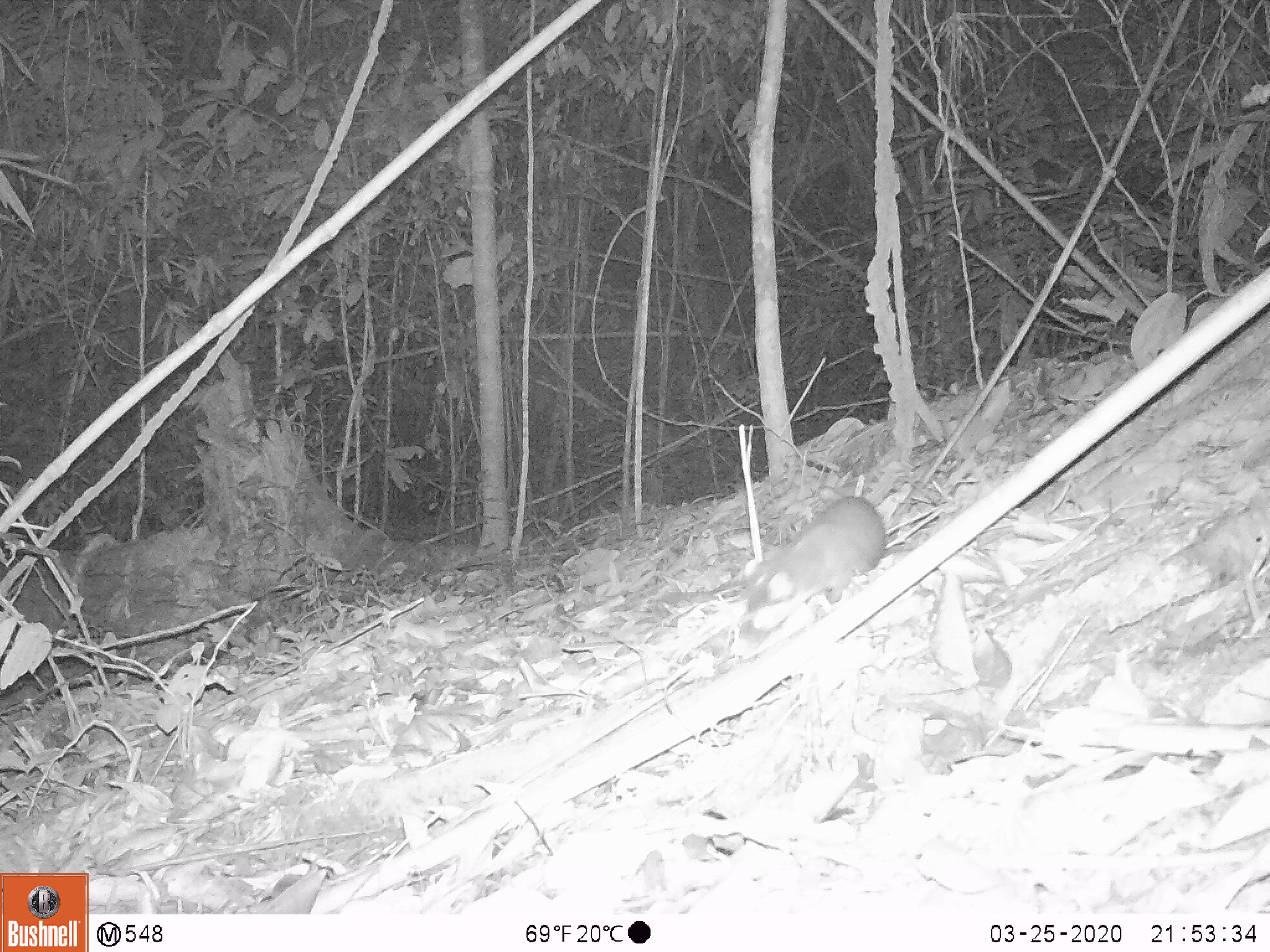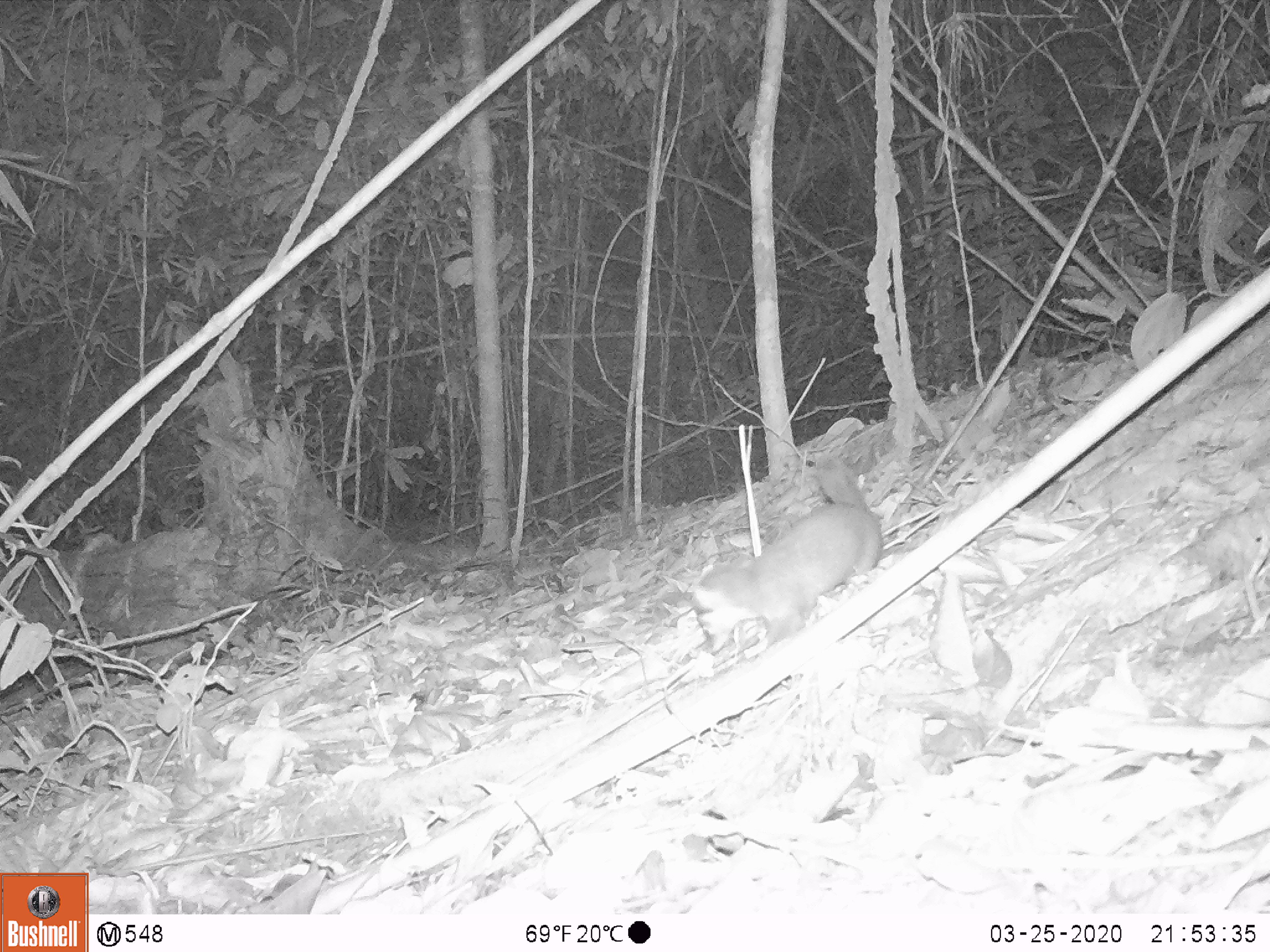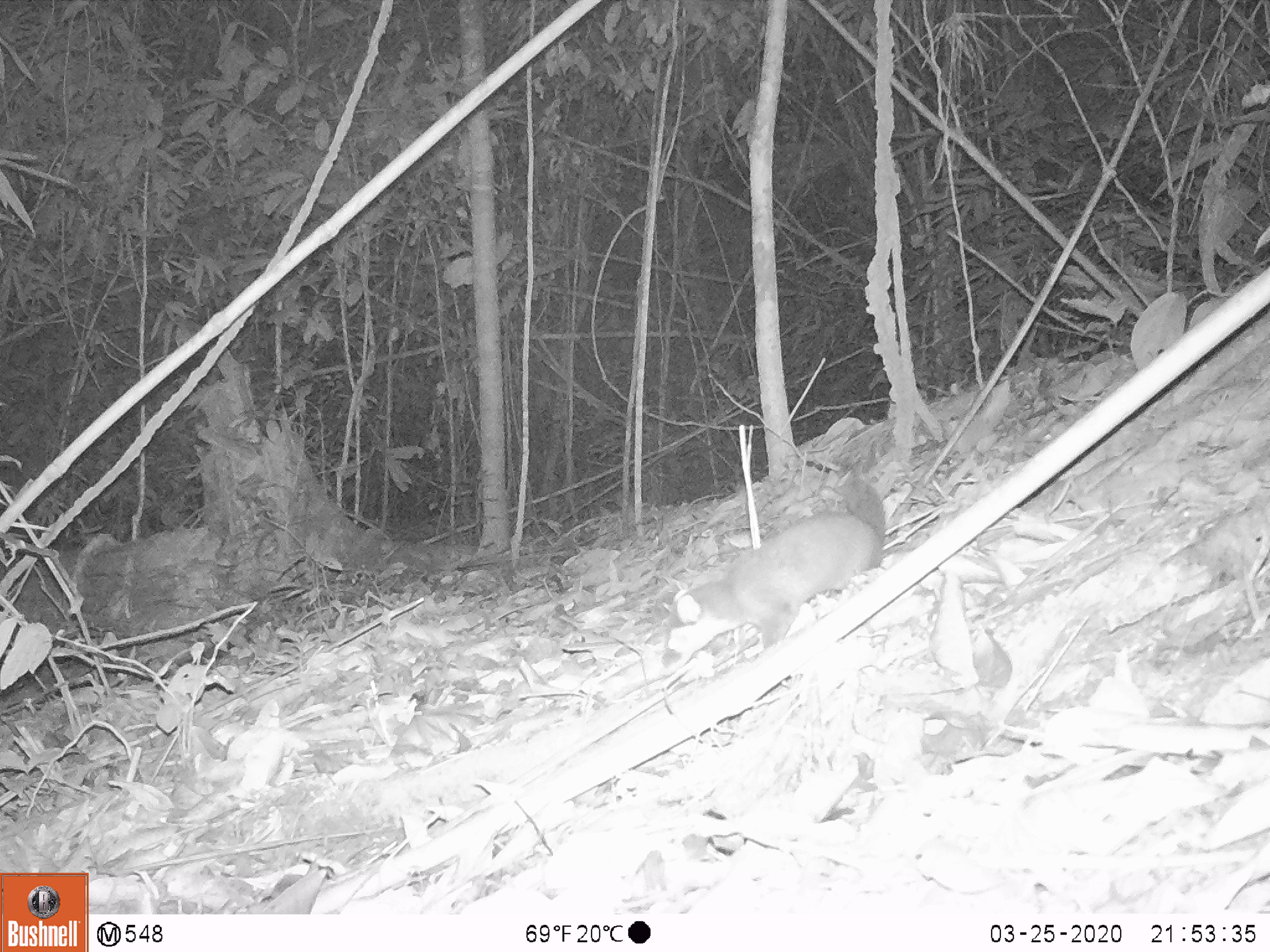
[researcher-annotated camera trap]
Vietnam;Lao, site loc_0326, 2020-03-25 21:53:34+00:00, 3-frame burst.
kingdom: Animalia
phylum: Chordata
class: Mammalia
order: Carnivora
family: Mustelidae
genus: Melogale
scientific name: Melogale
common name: ferret badger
Ferret badger (Melogale). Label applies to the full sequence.